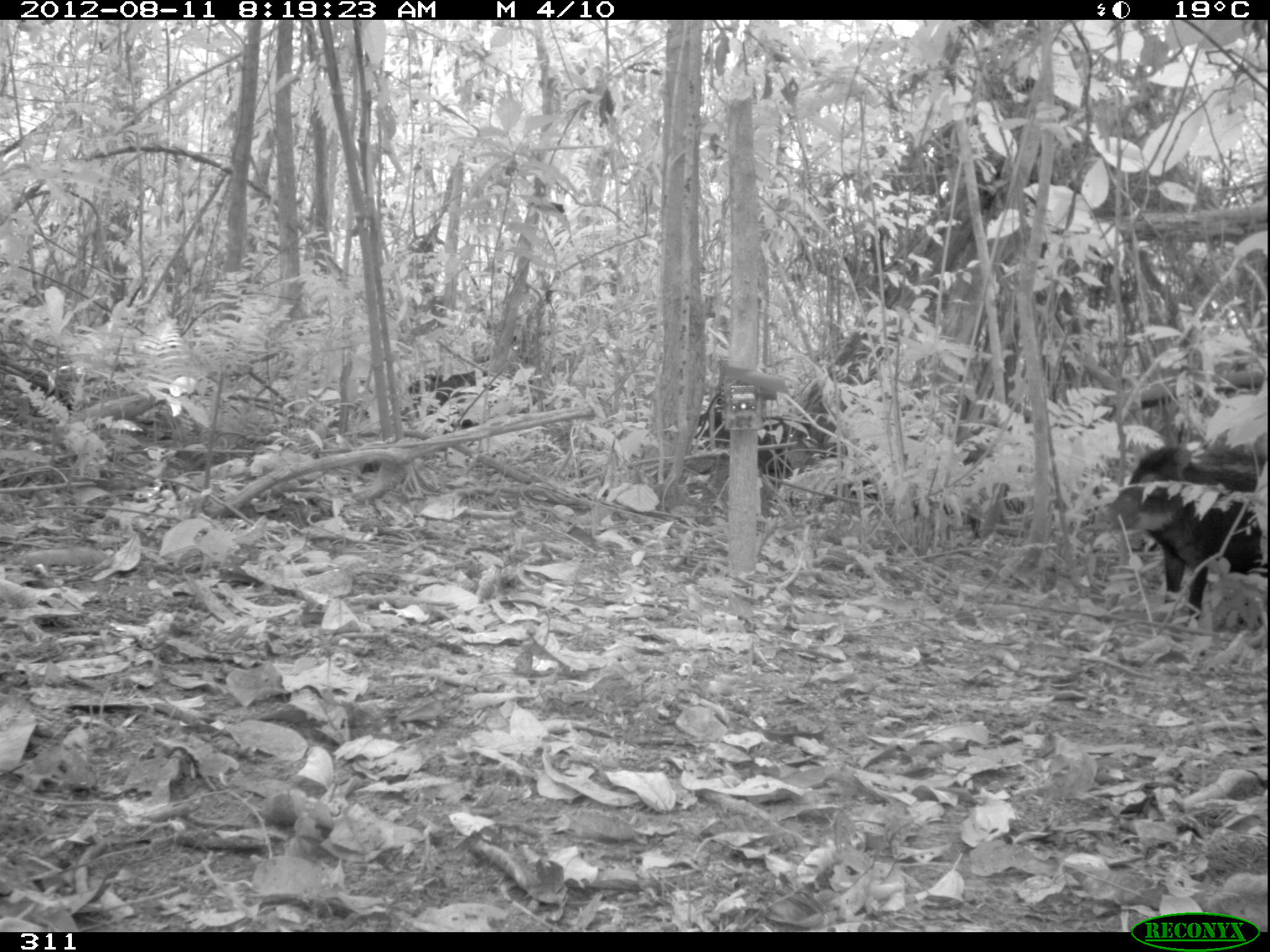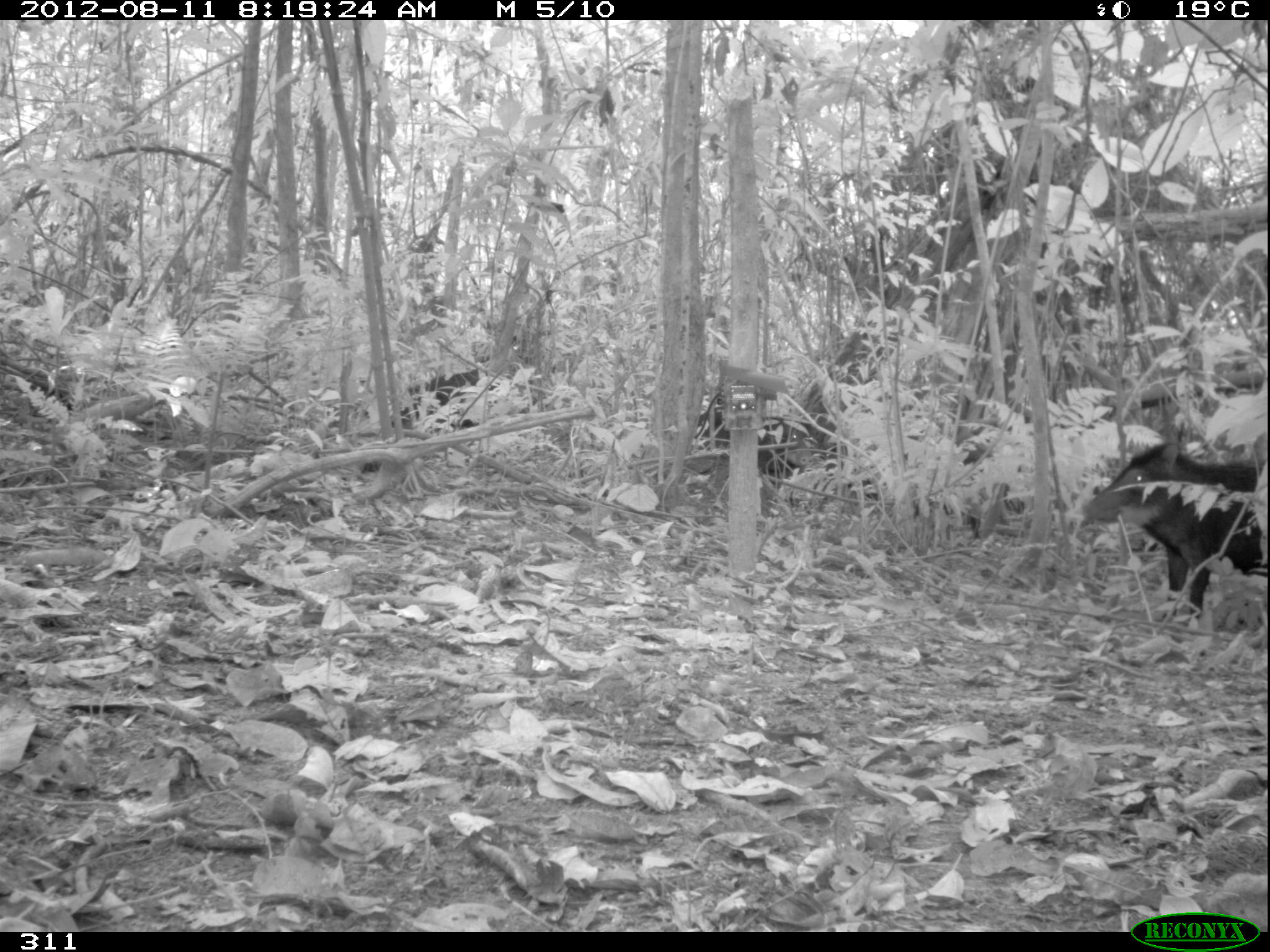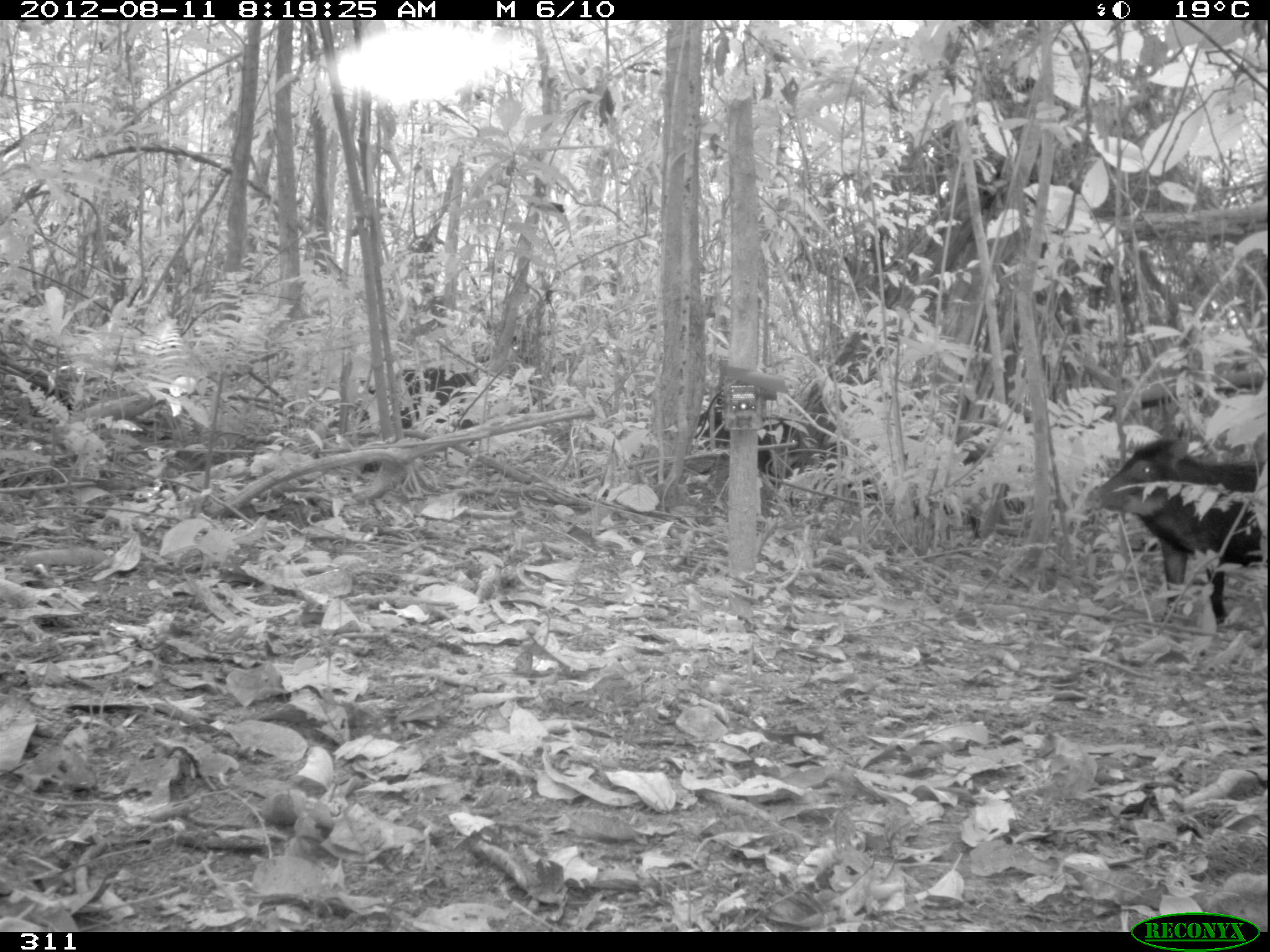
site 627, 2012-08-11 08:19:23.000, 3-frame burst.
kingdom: Animalia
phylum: Chordata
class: Mammalia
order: Artiodactyla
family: Tayassuidae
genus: Tayassu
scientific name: Tayassu pecari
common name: white-lipped peccary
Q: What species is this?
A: Tayassu pecari (white-lipped peccary).